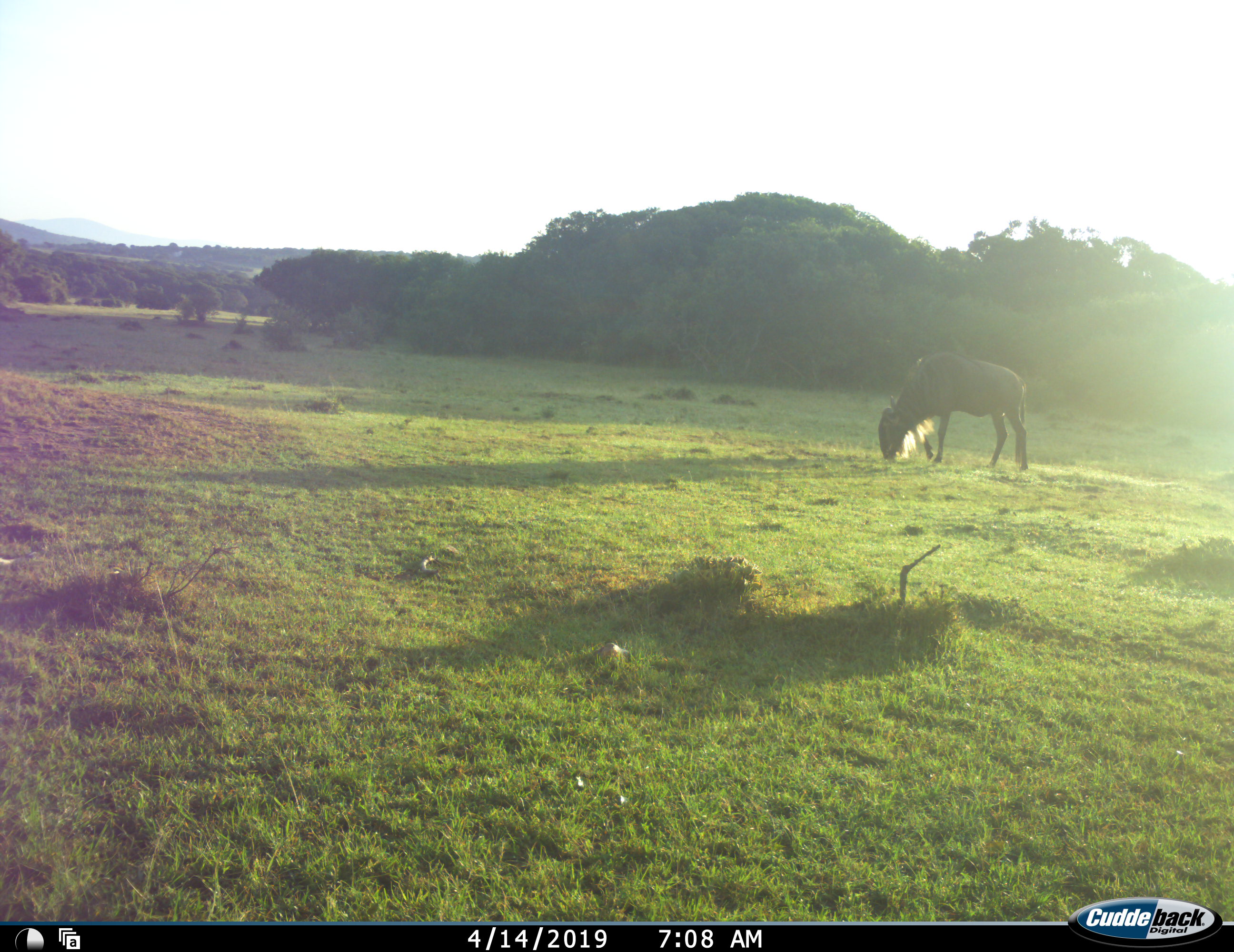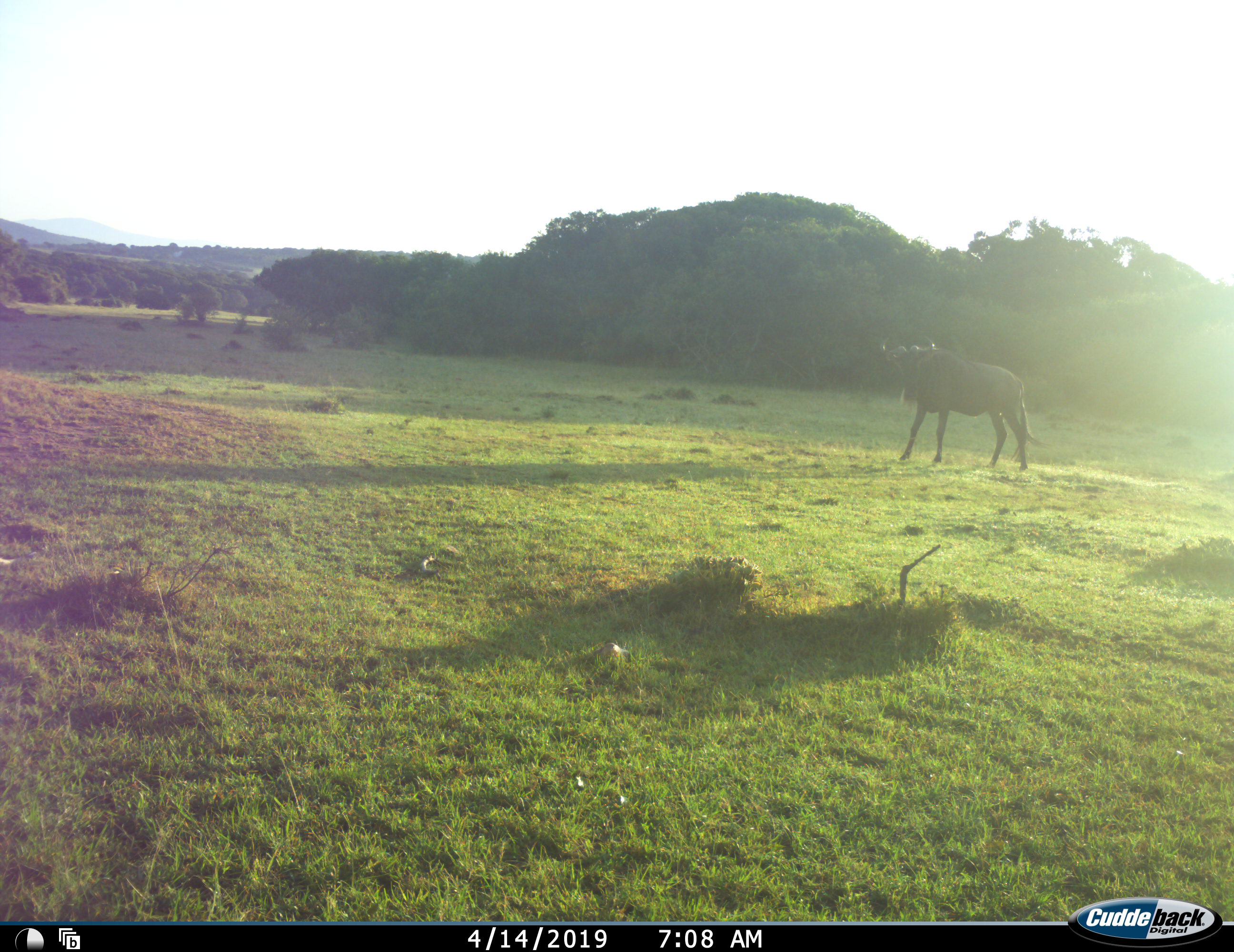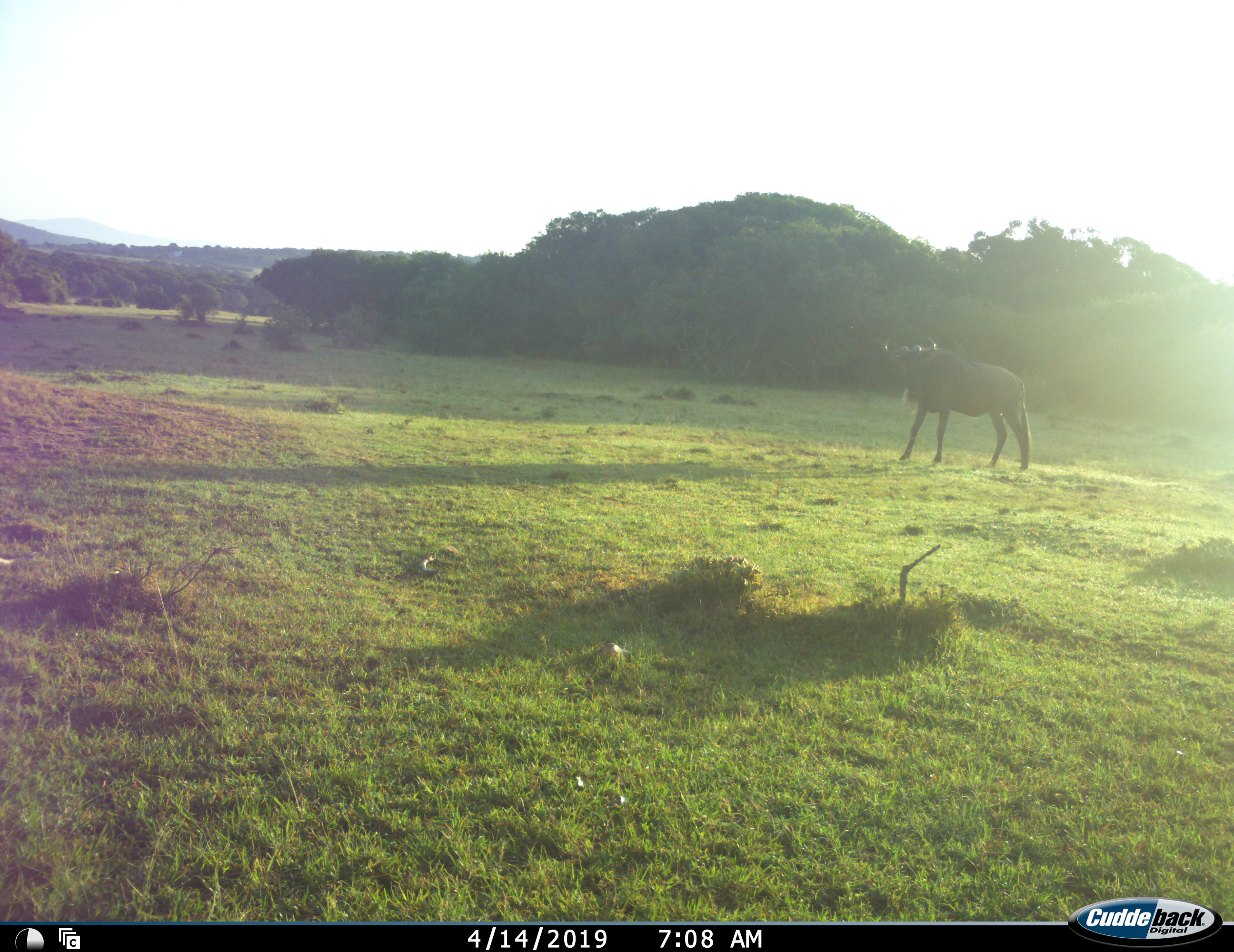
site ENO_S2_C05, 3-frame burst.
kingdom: Animalia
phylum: Chordata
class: Mammalia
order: Artiodactyla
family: Bovidae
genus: Connochaetes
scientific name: Connochaetes taurinus taurinus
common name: blue wildebeest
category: wildebeestblue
Wildebeestblue (blue wildebeest) (Connochaetes taurinus taurinus), count 1. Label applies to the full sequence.